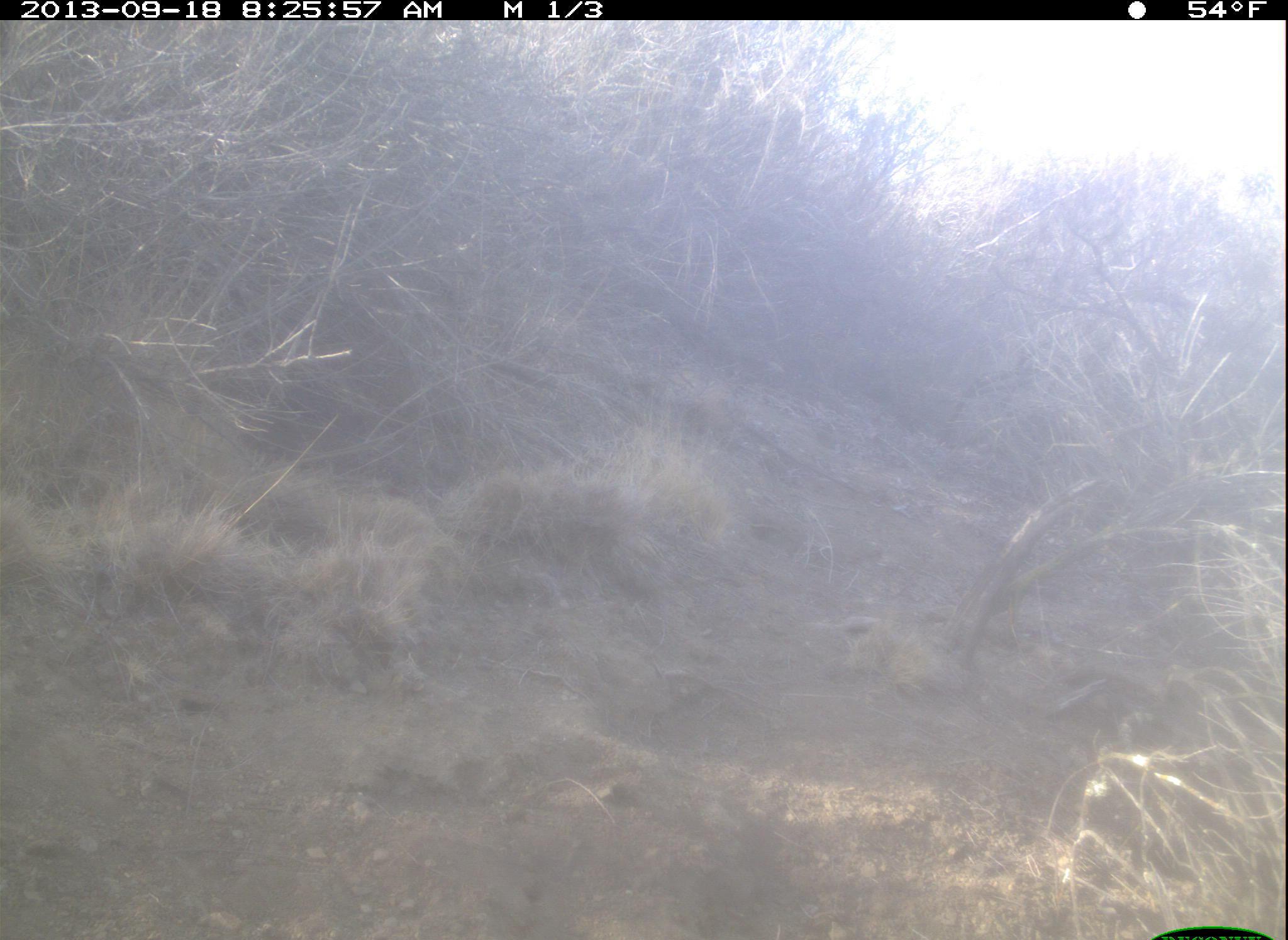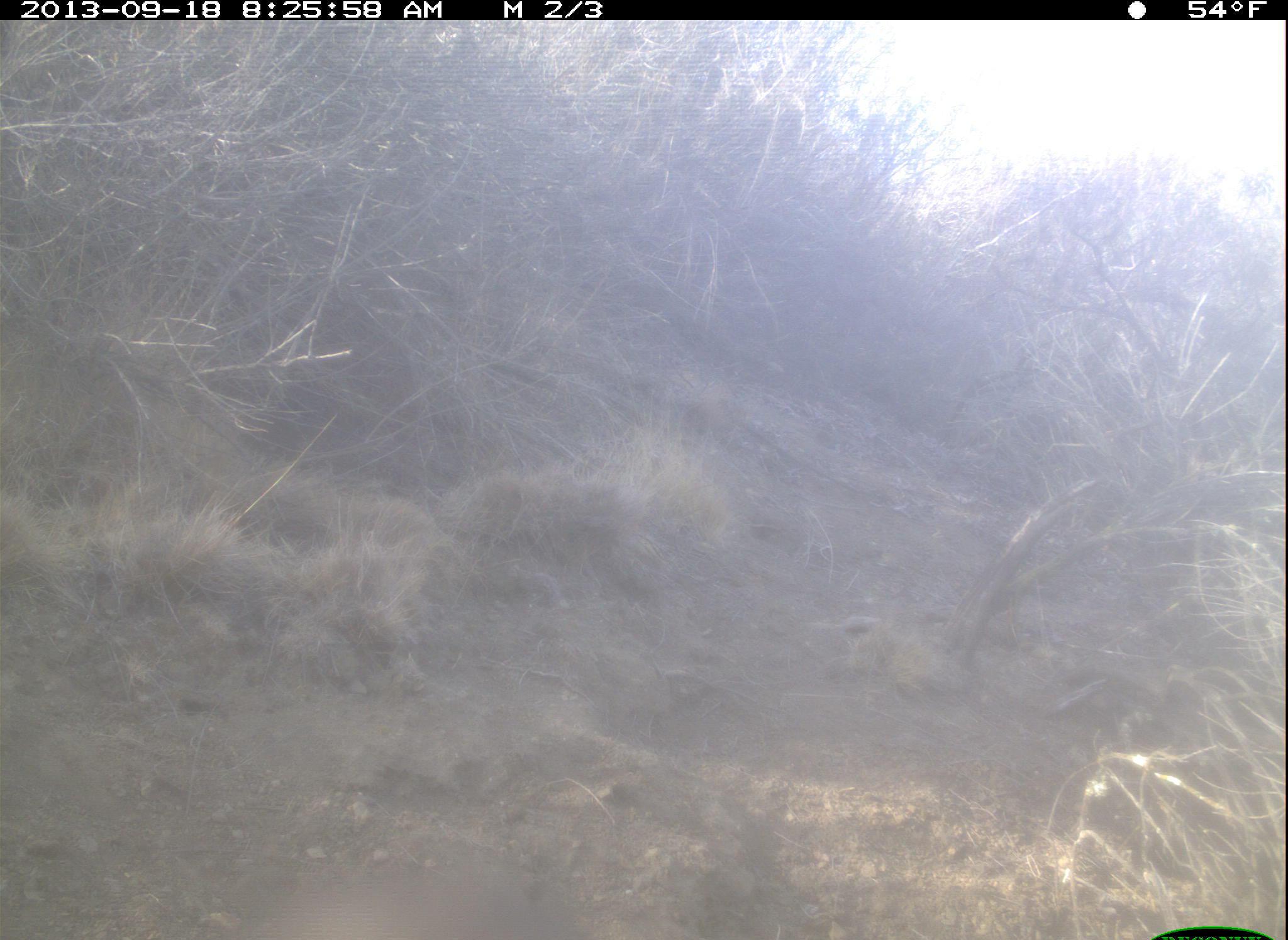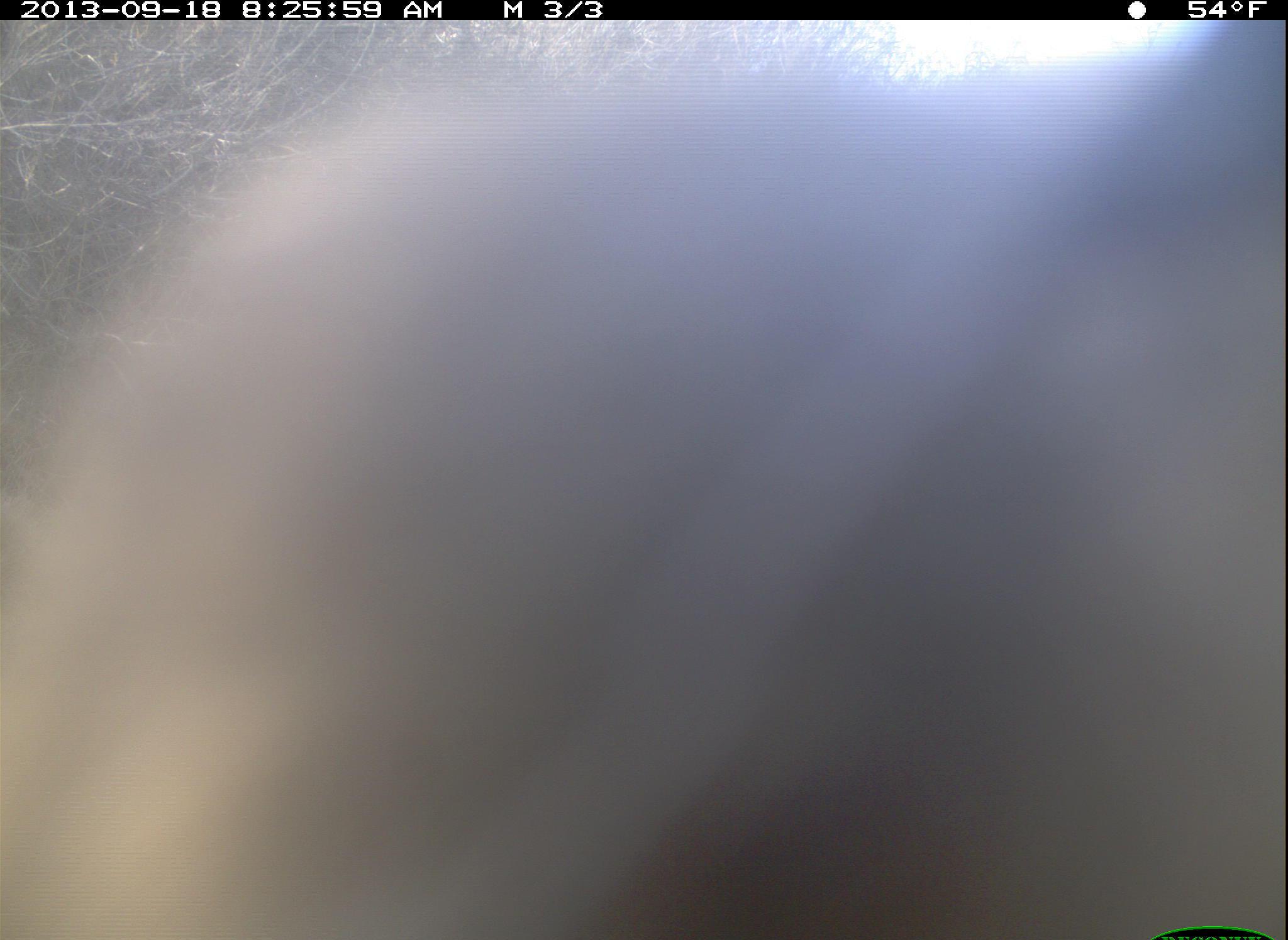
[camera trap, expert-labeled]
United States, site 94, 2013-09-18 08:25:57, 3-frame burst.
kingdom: Animalia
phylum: Chordata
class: Aves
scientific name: Aves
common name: bird